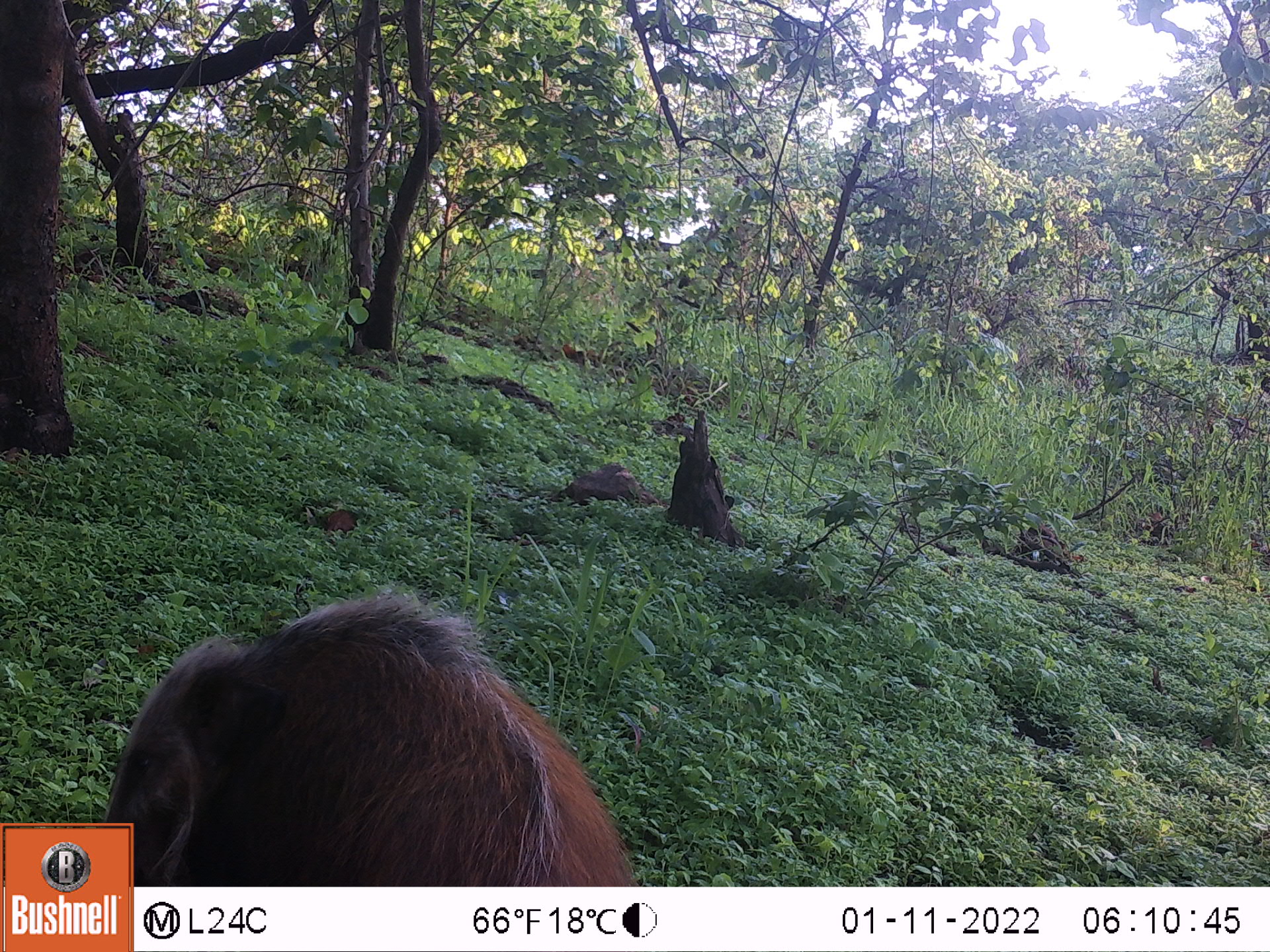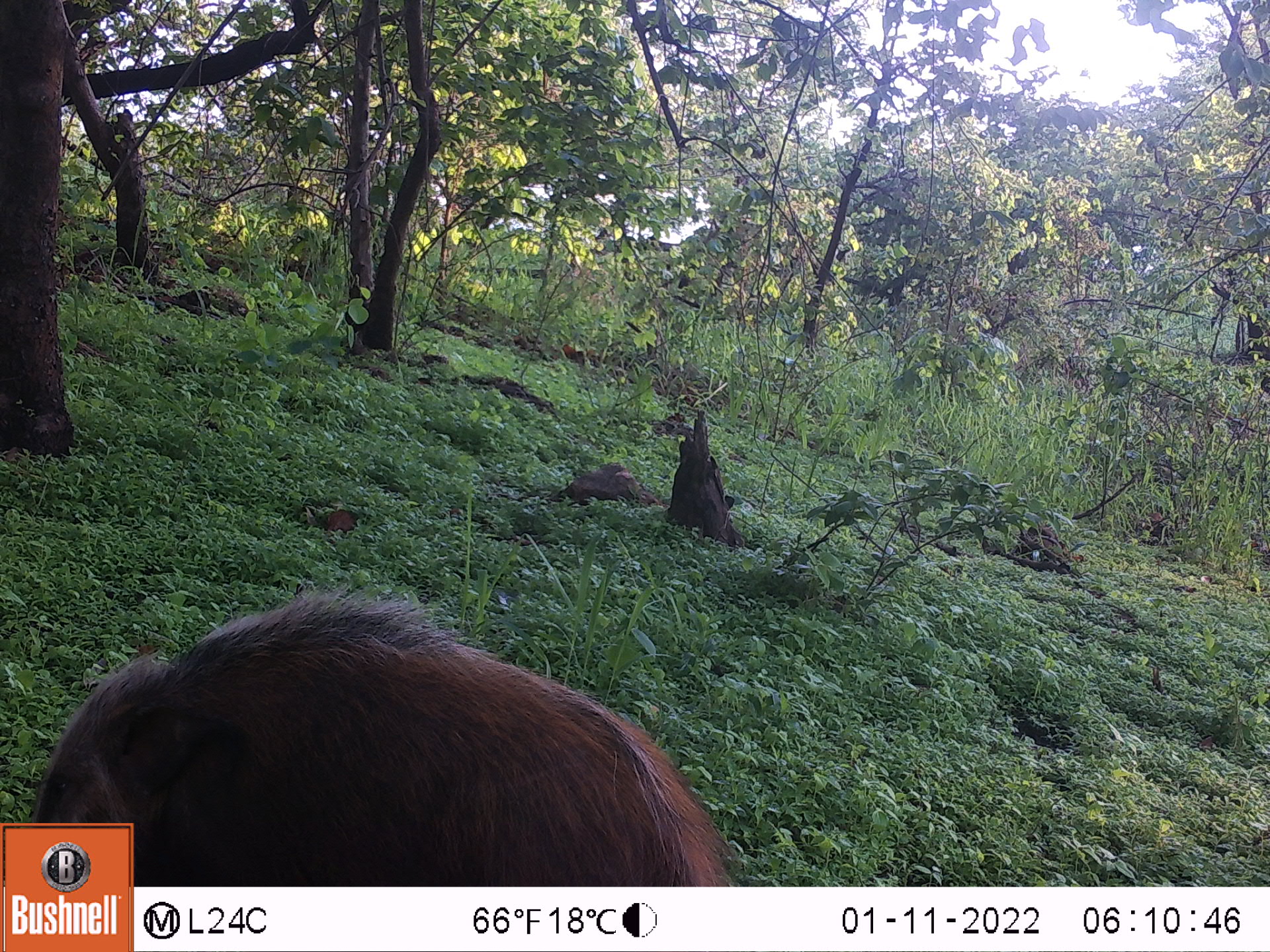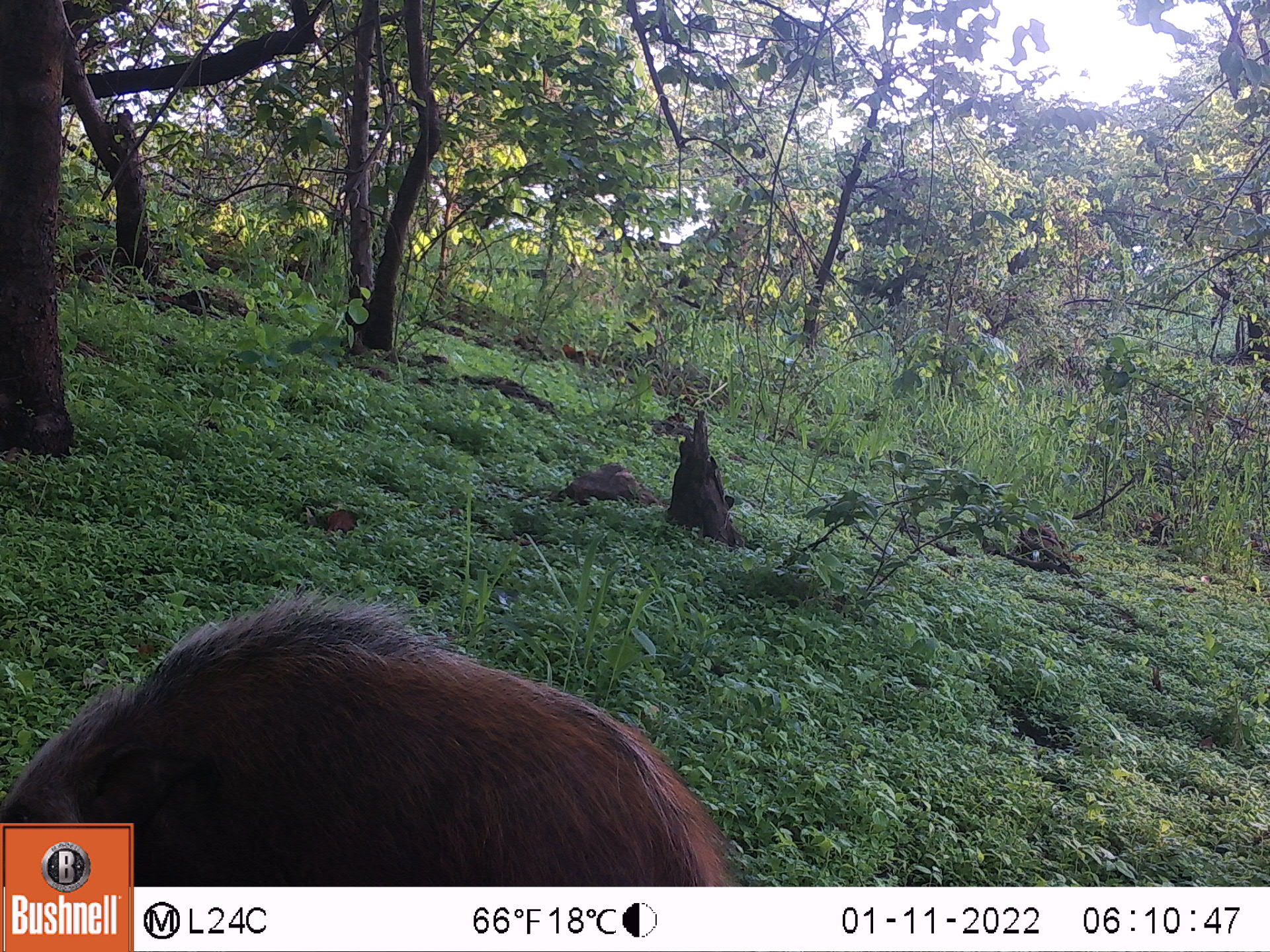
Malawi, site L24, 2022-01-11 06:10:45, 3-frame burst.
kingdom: Animalia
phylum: Chordata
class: Mammalia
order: Artiodactyla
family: Suidae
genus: Potamochoerus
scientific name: Potamochoerus larvatus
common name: bushpig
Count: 1.